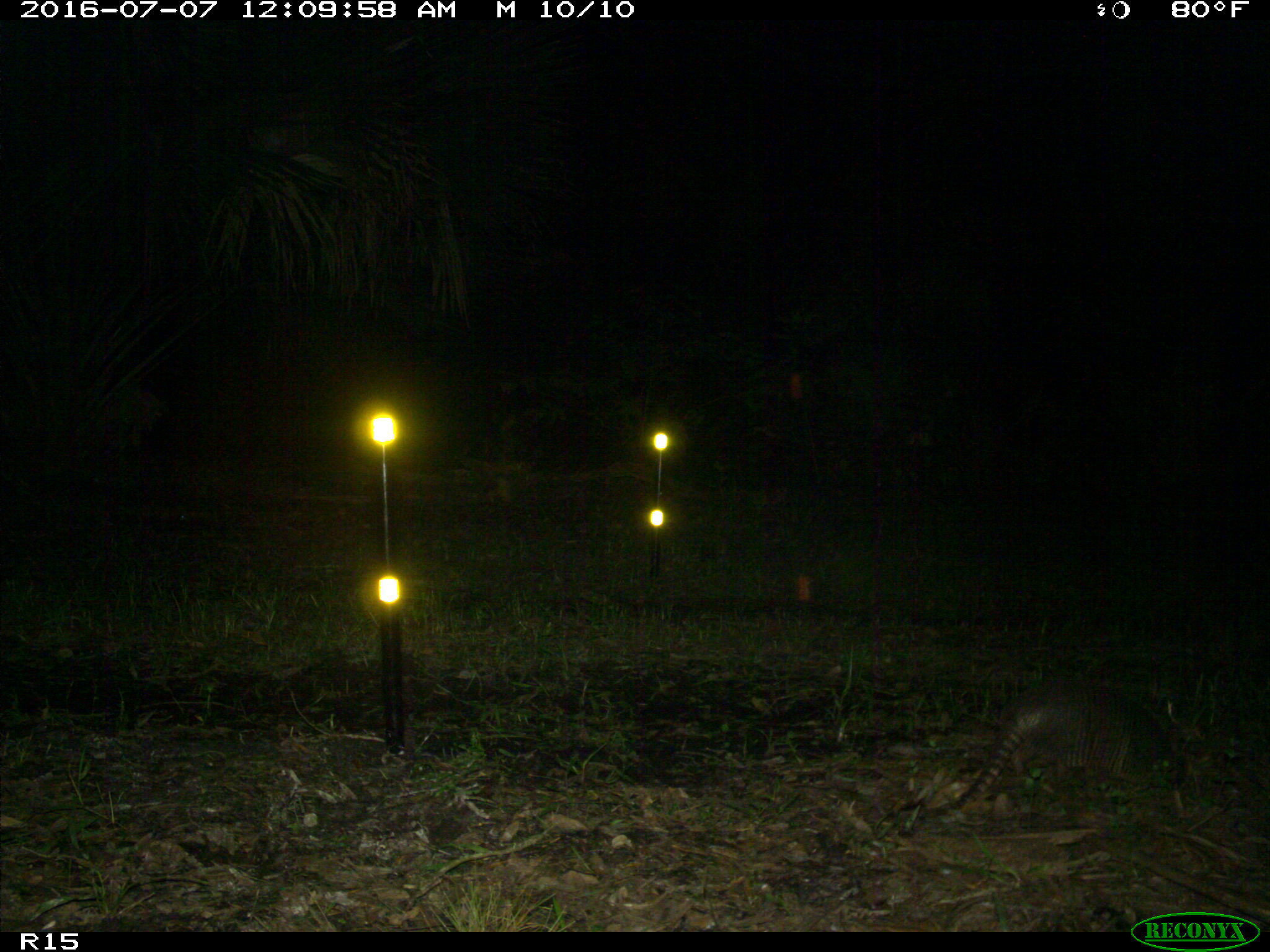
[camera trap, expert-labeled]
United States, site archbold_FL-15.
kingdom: Animalia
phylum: Chordata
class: Mammalia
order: Cingulata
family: Dasypodidae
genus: Dasypus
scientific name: Dasypus novemcinctus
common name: nine-banded armadillo